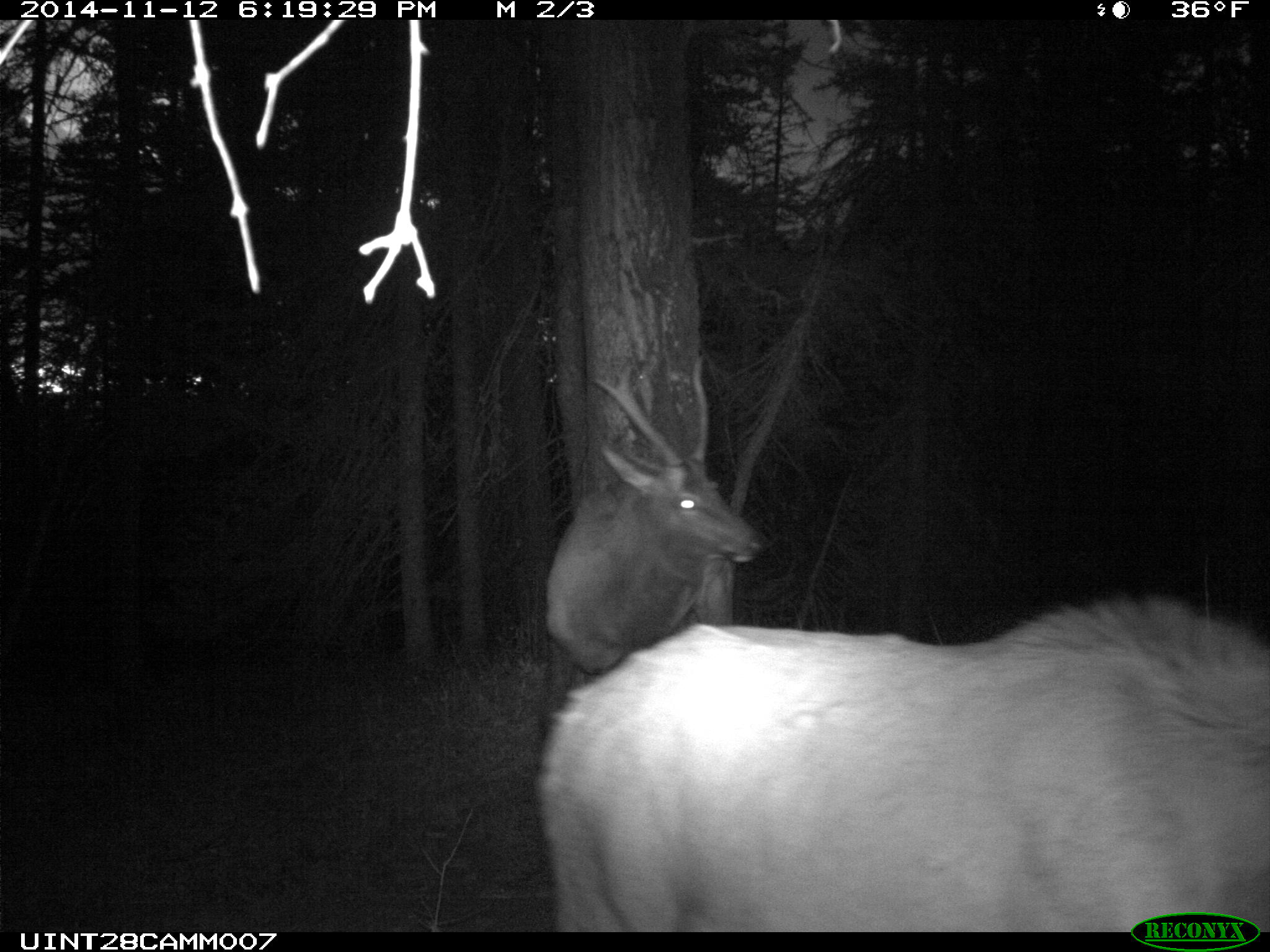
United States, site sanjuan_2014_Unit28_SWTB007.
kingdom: Animalia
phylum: Chordata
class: Mammalia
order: Artiodactyla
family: Cervidae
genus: Cervus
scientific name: Cervus elaphus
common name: red deer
Cervus elaphus (red deer).